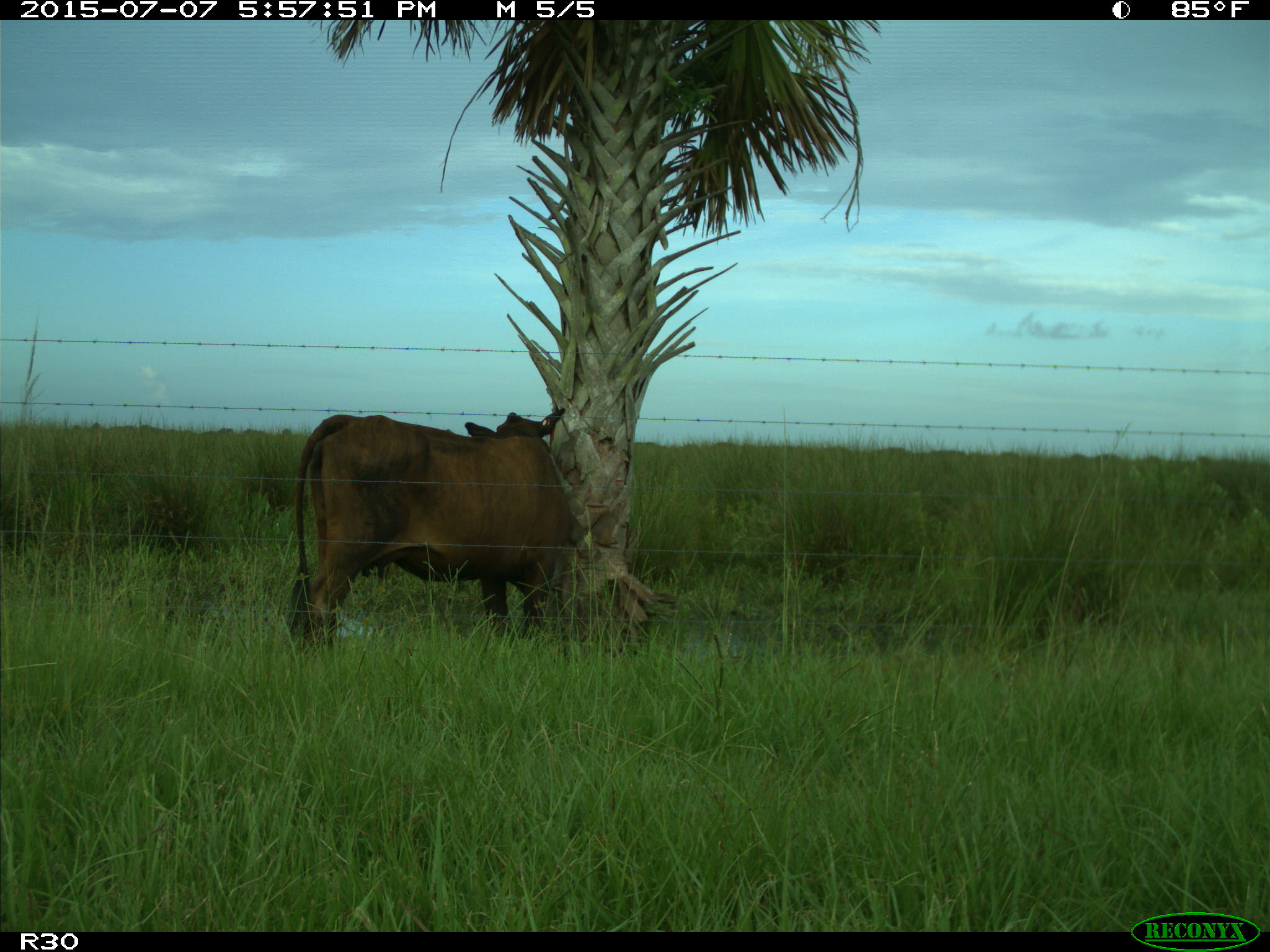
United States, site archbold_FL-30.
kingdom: Animalia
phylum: Chordata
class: Mammalia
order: Artiodactyla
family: Bovidae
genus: Bos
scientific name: Bos taurus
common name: domestic cow